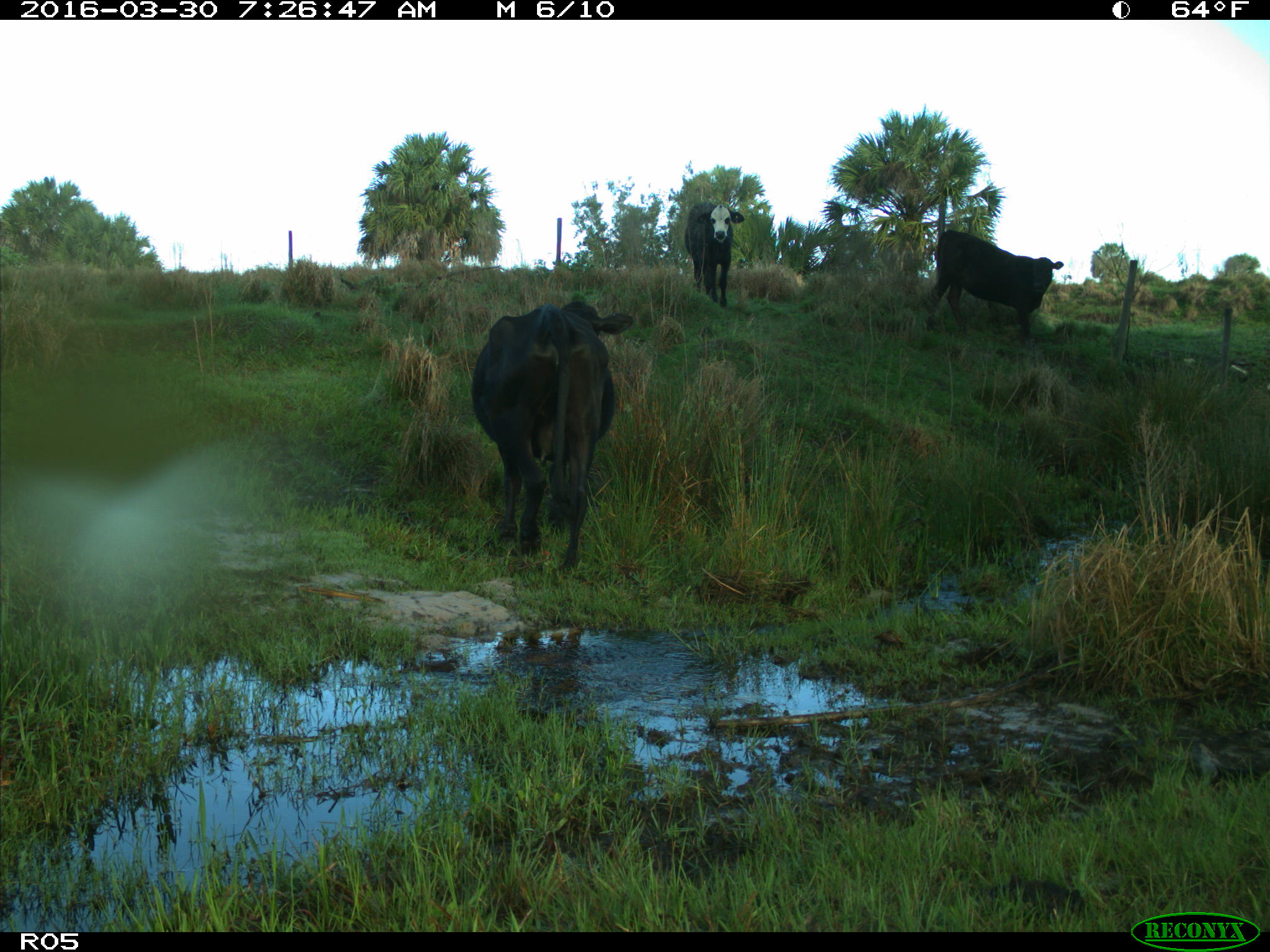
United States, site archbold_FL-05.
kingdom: Animalia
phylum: Chordata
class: Mammalia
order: Artiodactyla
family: Bovidae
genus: Bos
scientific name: Bos taurus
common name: domestic cow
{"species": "Bos taurus (domestic cow)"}